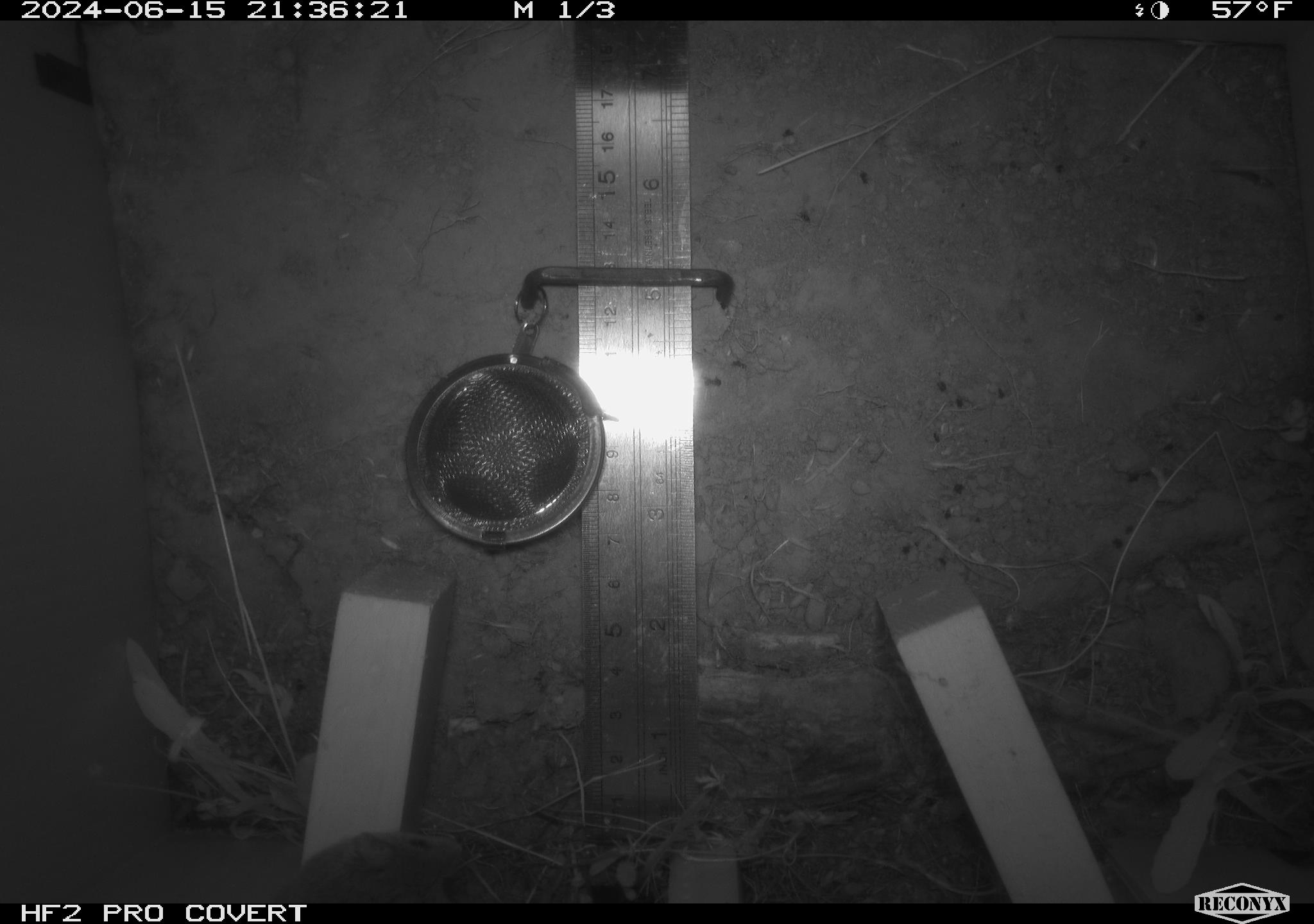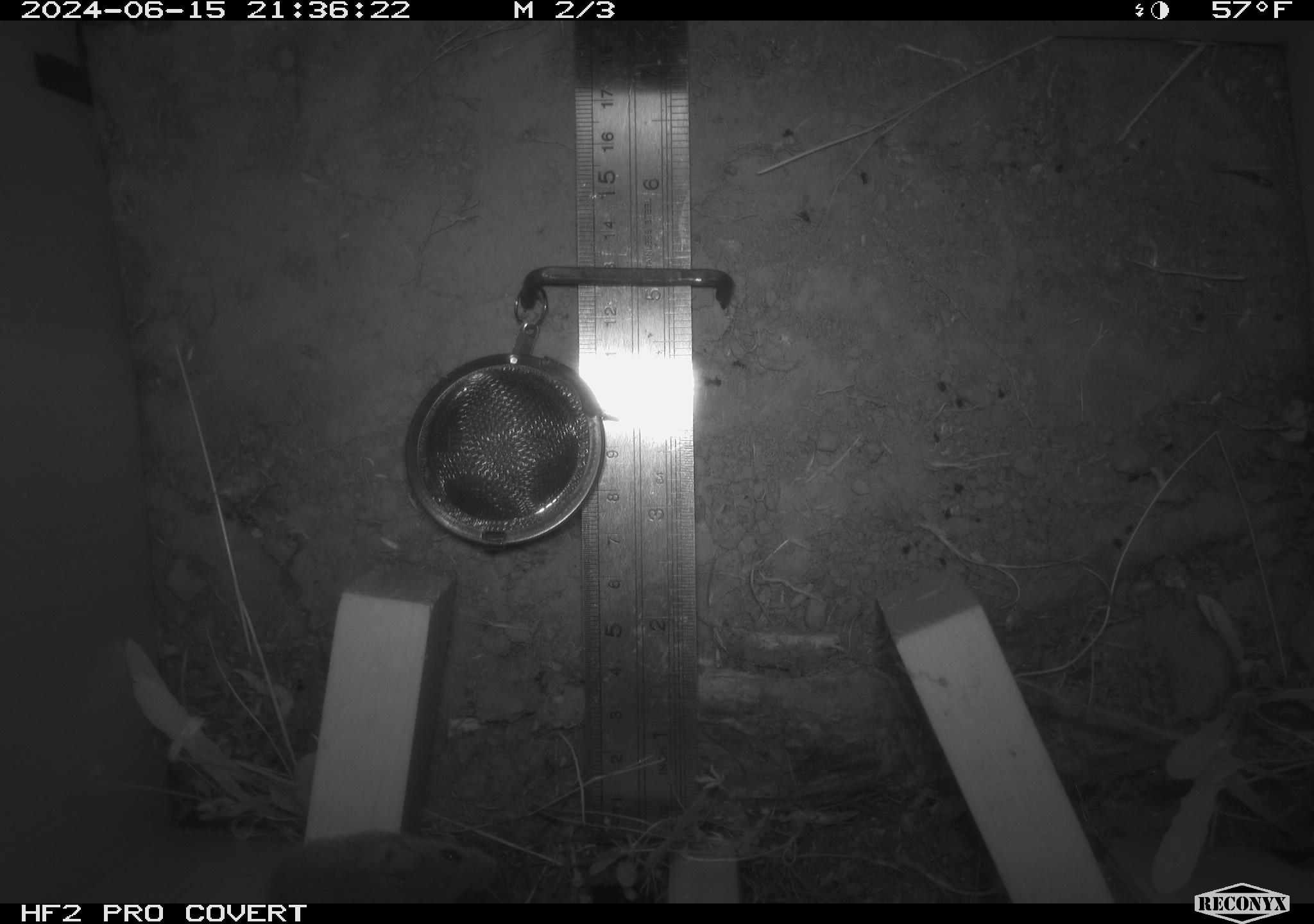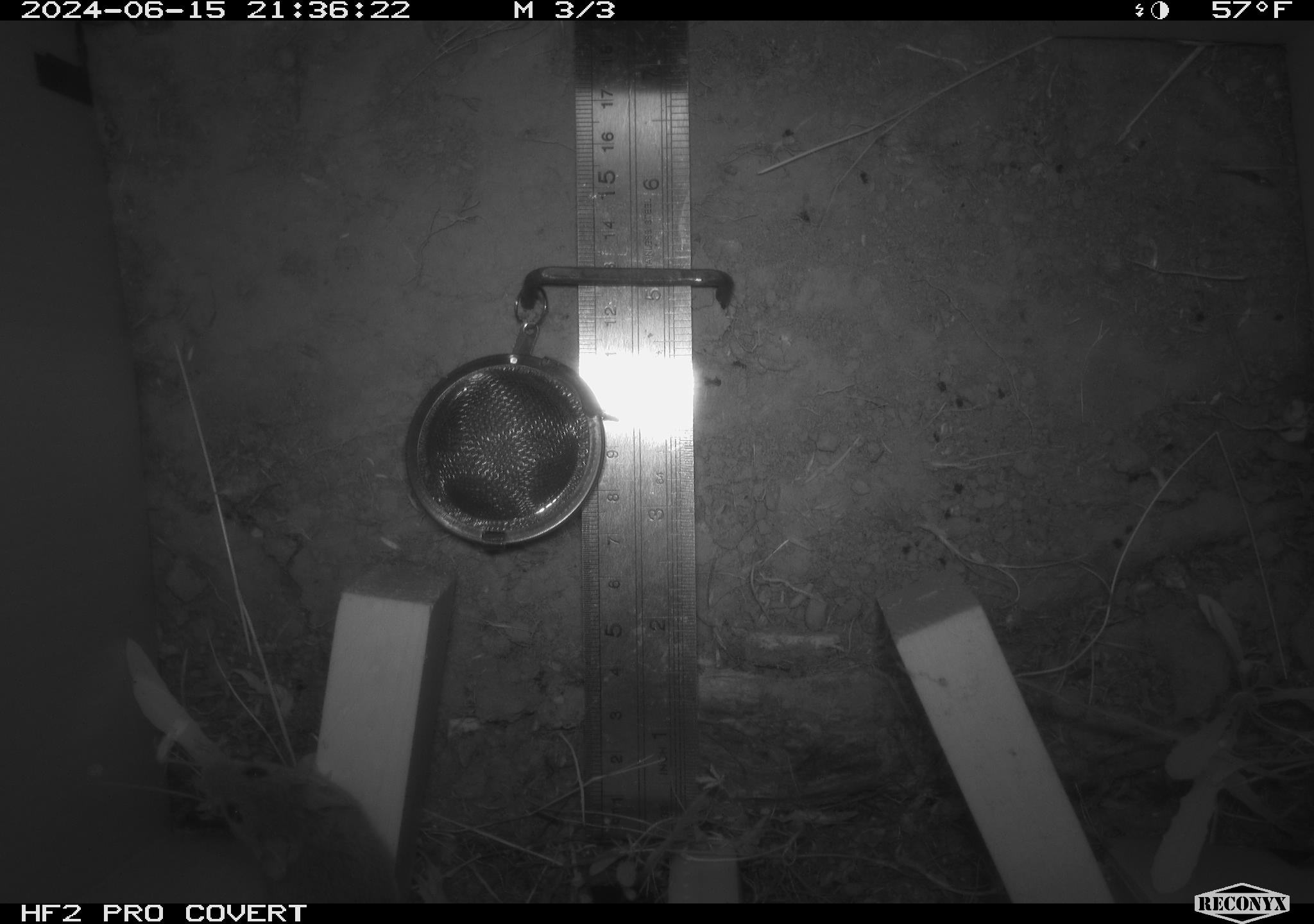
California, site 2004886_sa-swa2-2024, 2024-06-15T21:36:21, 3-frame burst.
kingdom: Animalia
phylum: Chordata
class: Mammalia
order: Rodentia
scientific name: Rodentia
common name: mouse species